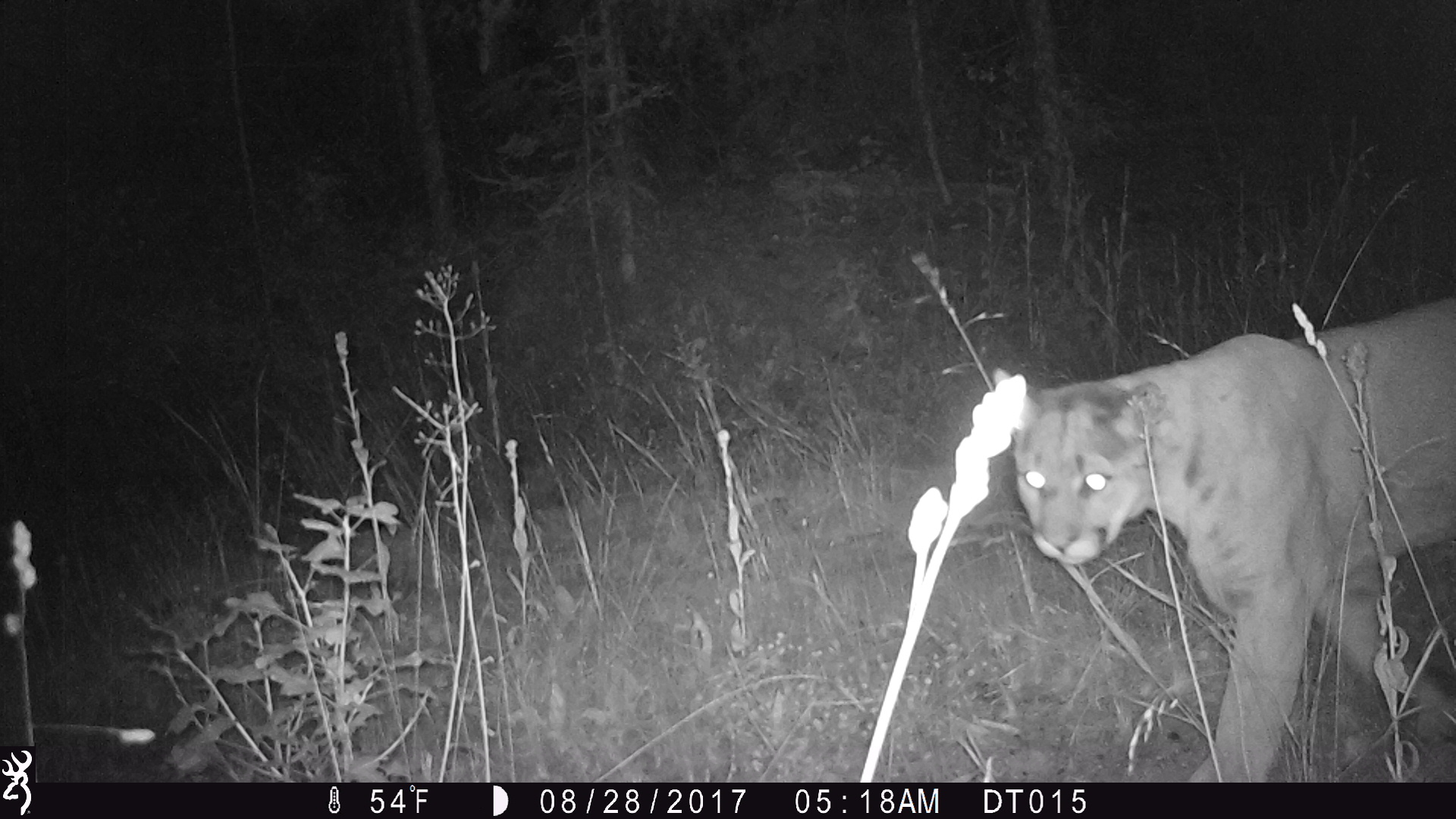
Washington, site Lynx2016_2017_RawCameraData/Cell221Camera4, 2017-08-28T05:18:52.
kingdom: Animalia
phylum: Chordata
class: Mammalia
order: Carnivora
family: Felidae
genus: Puma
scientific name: Puma concolor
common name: mountain lion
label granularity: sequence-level